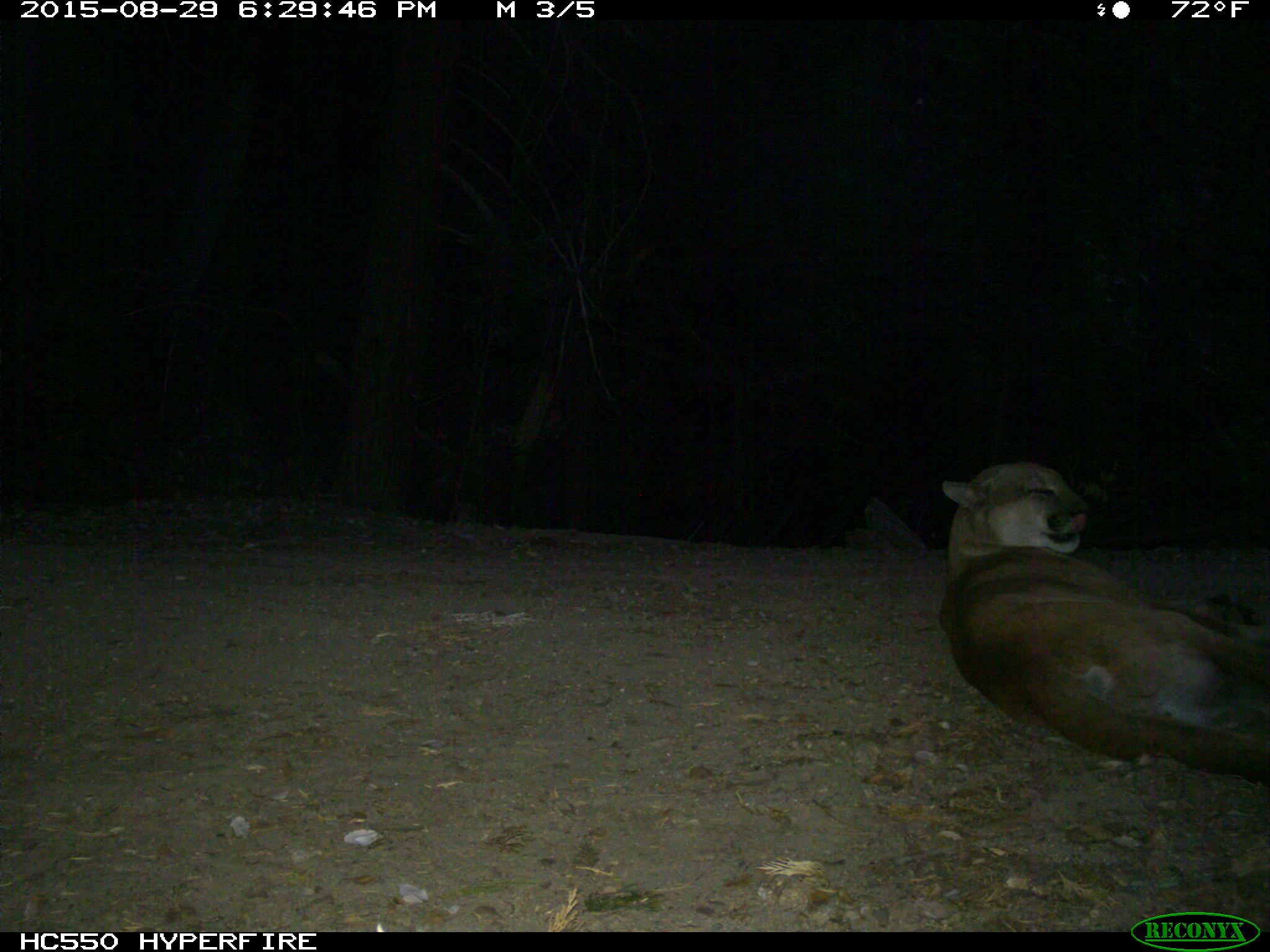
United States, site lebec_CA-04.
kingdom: Animalia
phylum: Chordata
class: Mammalia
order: Carnivora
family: Felidae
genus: Puma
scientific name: Puma concolor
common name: mountain lion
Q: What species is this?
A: Puma concolor (mountain lion).